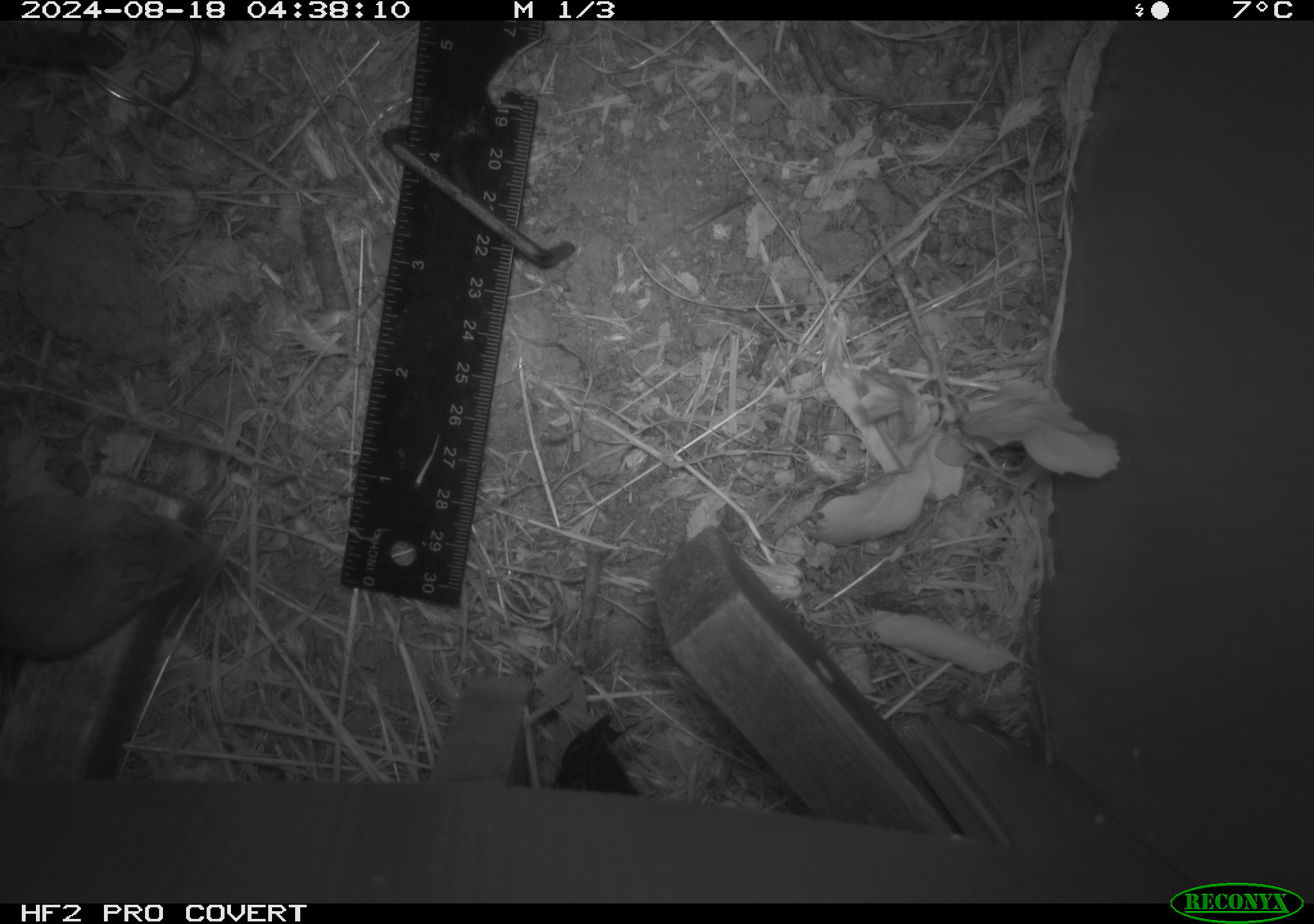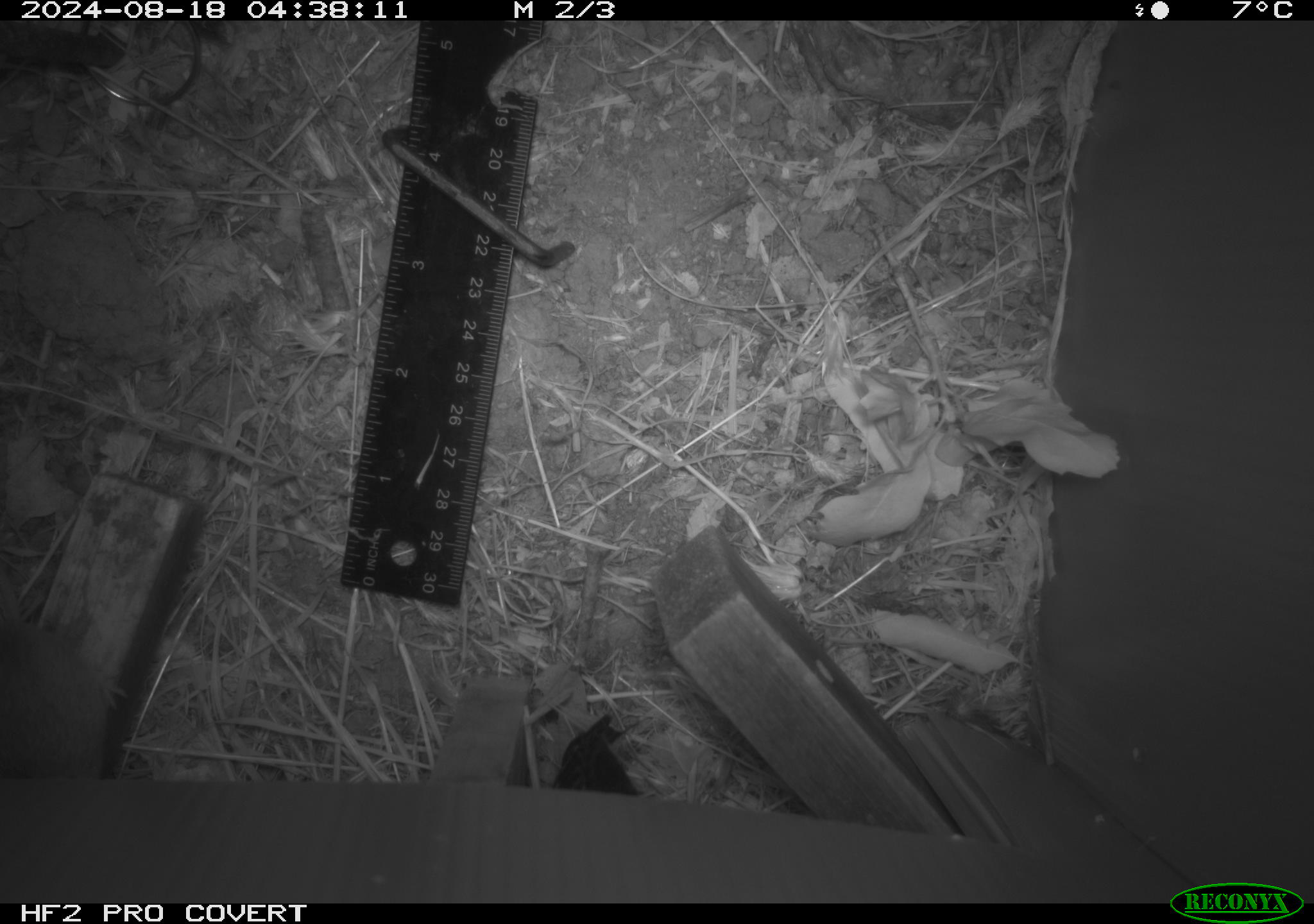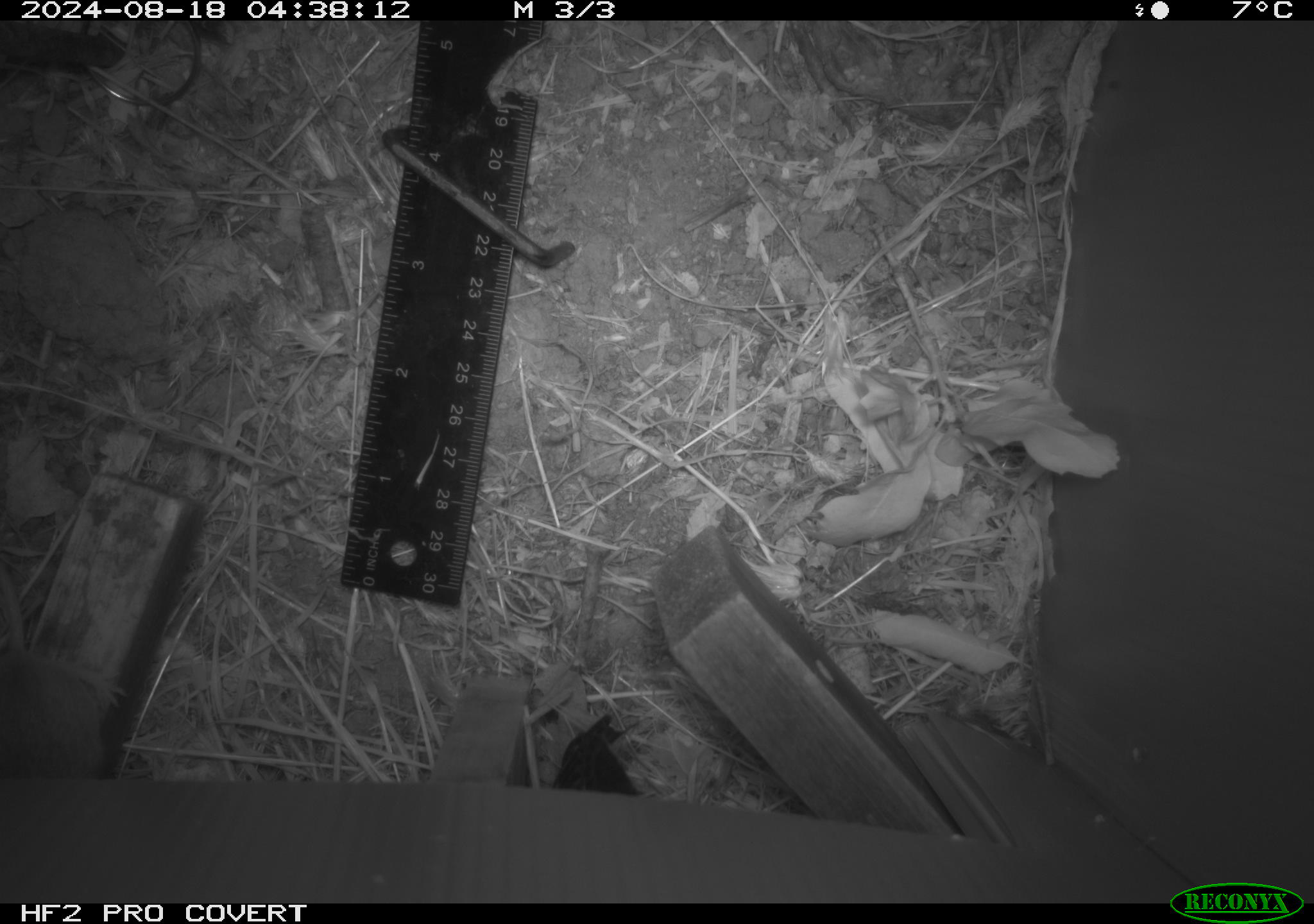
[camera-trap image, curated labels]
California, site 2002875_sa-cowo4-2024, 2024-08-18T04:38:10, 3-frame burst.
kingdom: Animalia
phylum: Chordata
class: Mammalia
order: Rodentia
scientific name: Rodentia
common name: mouse species